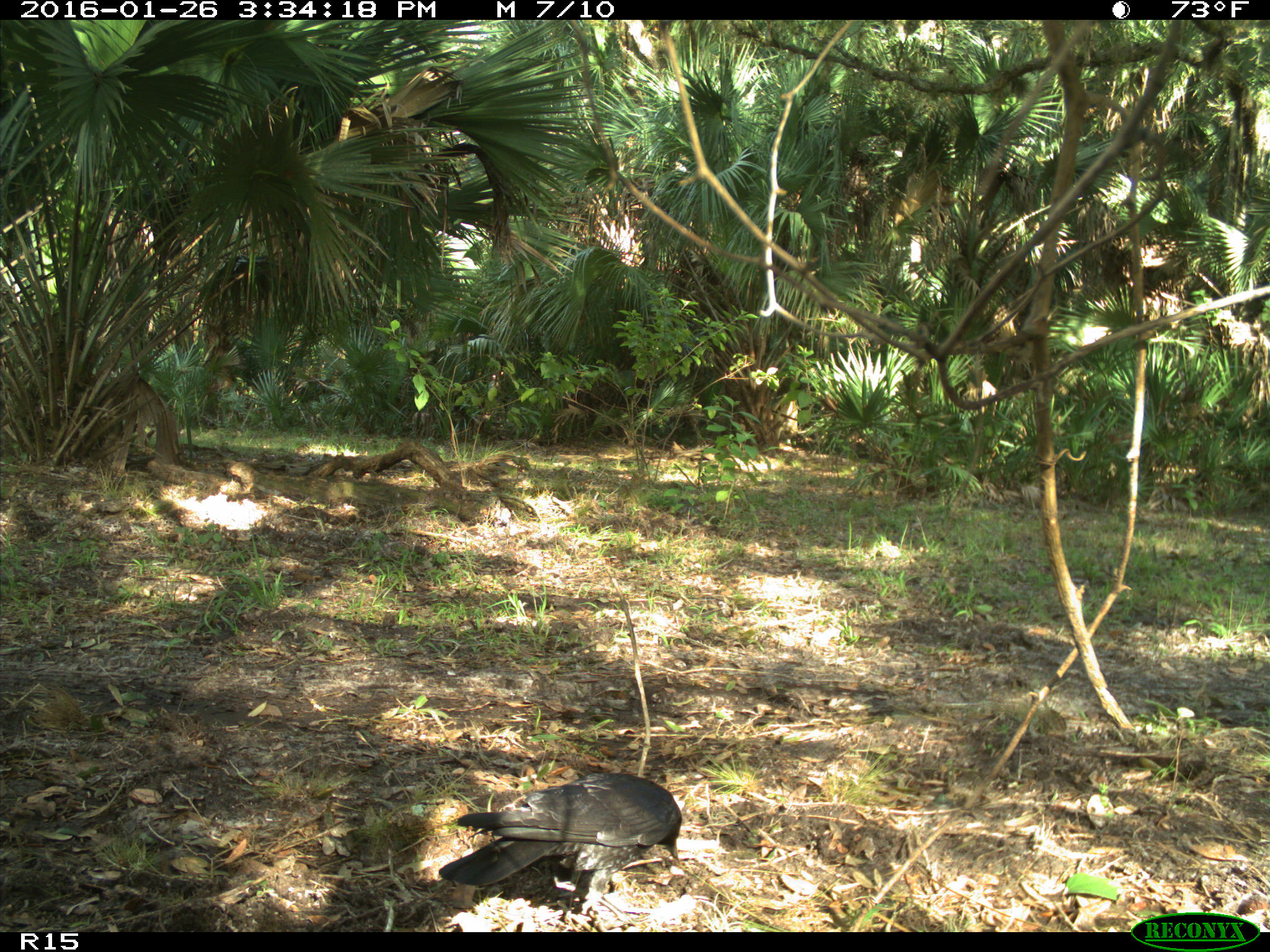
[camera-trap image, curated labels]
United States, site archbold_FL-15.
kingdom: Animalia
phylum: Chordata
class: Aves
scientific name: Aves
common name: birds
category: unidentified bird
Unidentified bird (birds) (Aves).